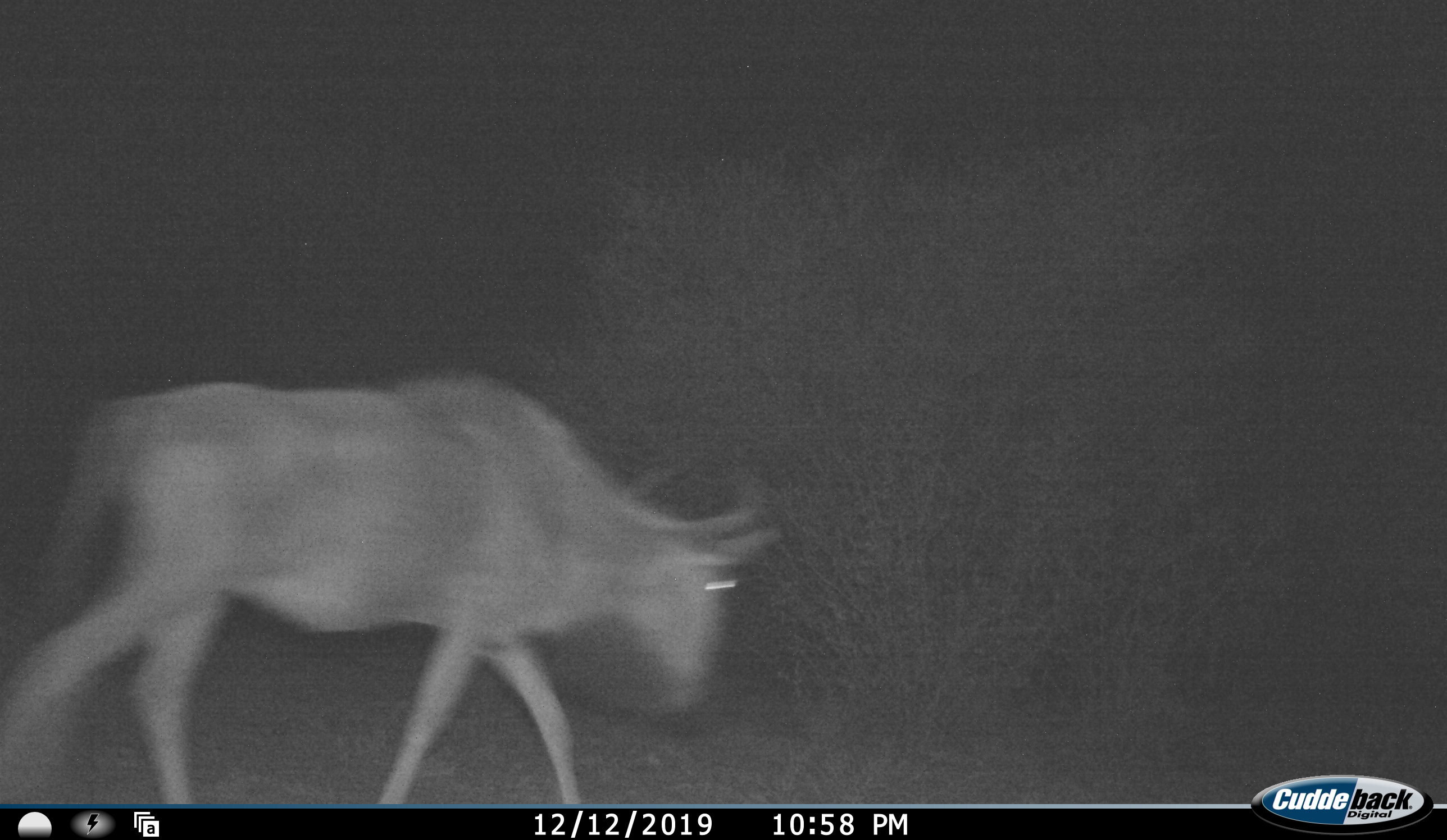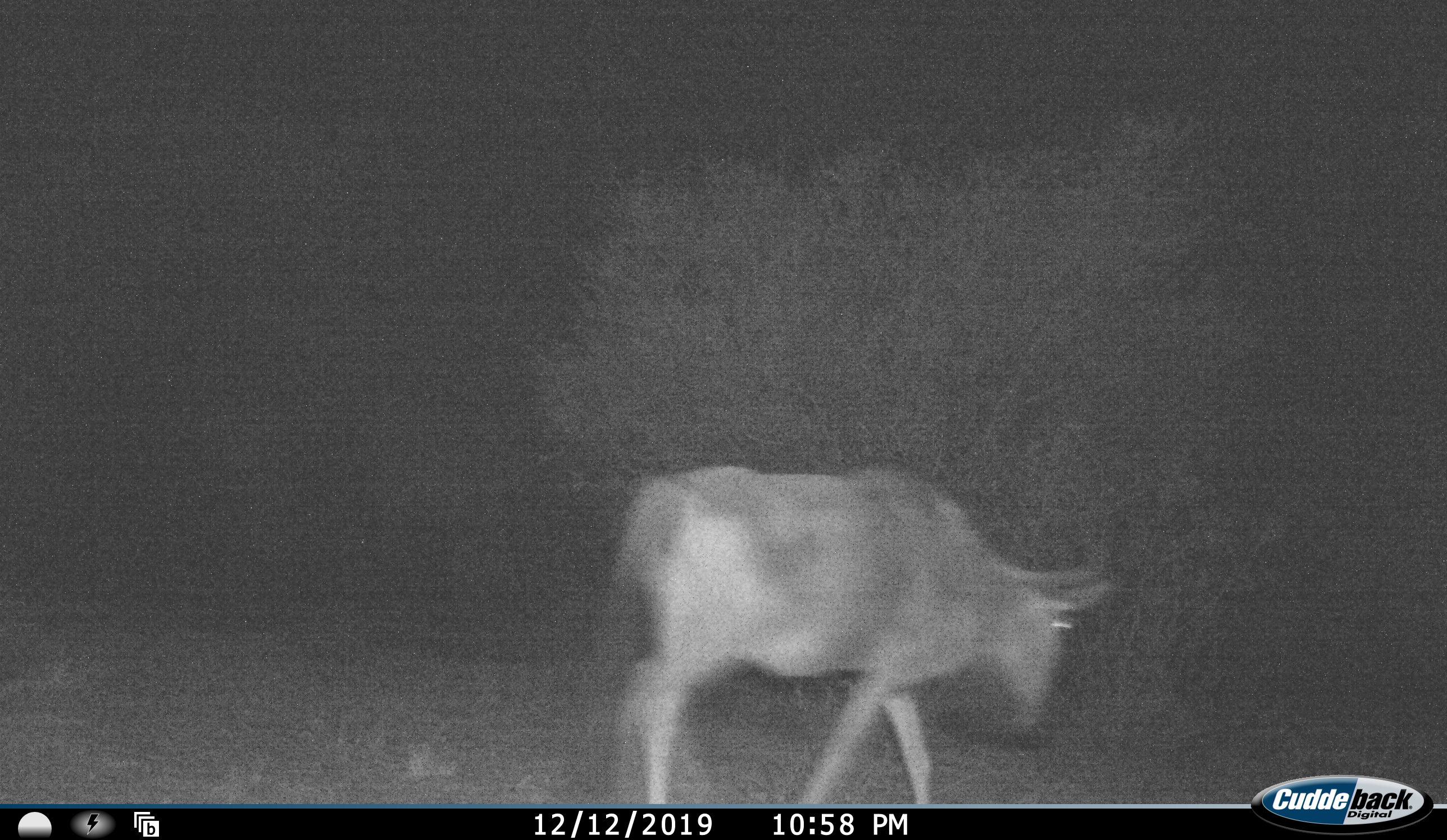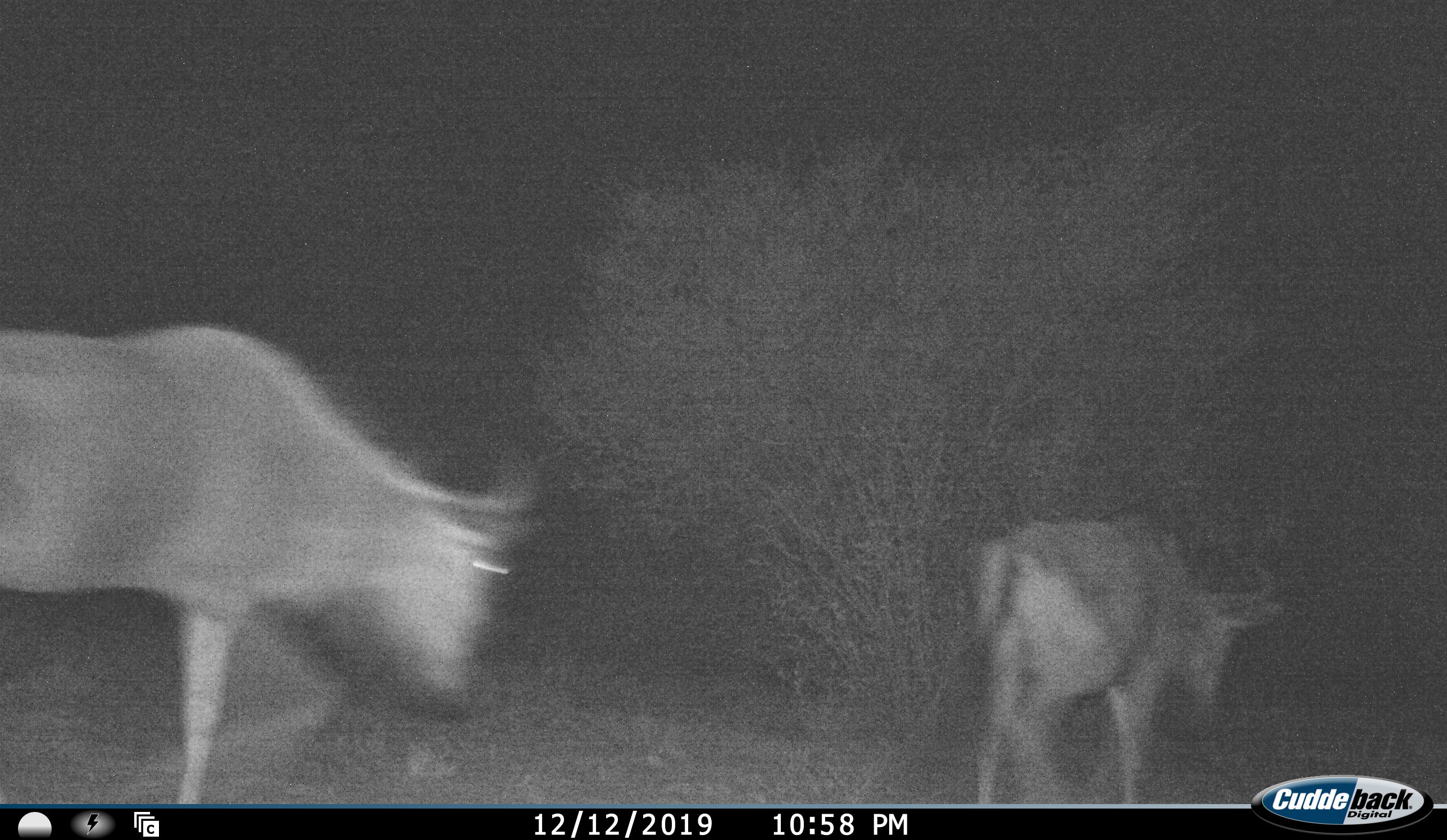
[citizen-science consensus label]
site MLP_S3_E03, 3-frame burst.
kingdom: Animalia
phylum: Chordata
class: Mammalia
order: Artiodactyla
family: Bovidae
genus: Connochaetes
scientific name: Connochaetes taurinus taurinus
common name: blue wildebeest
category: wildebeestblue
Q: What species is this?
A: Wildebeestblue (blue wildebeest) (Connochaetes taurinus taurinus).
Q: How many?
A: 2.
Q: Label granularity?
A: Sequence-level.